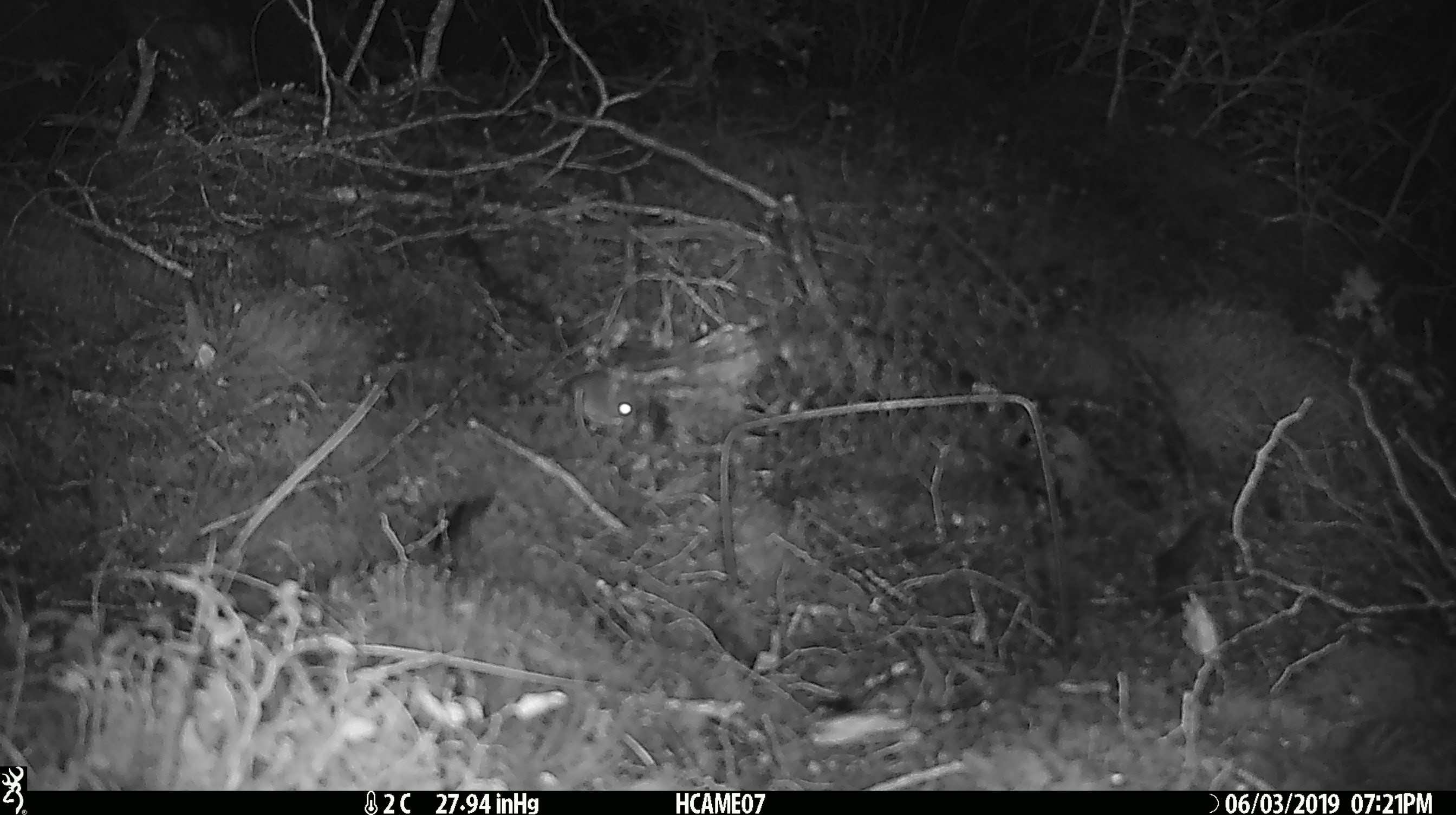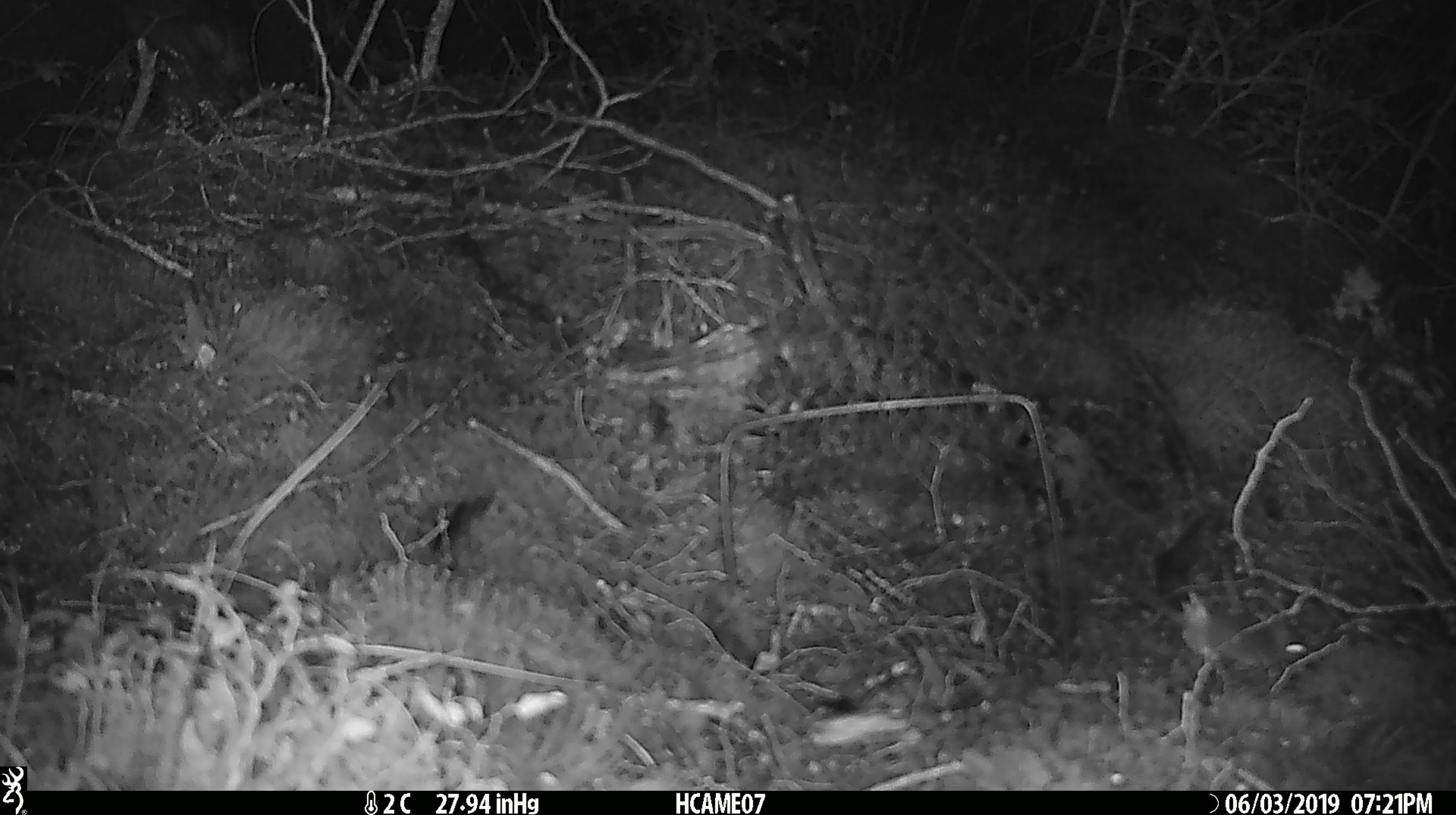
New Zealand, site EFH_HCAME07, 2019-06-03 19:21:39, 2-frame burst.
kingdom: Animalia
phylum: Chordata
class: Mammalia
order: Rodentia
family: Muridae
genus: Mus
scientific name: Mus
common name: mouse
Mouse (Mus).